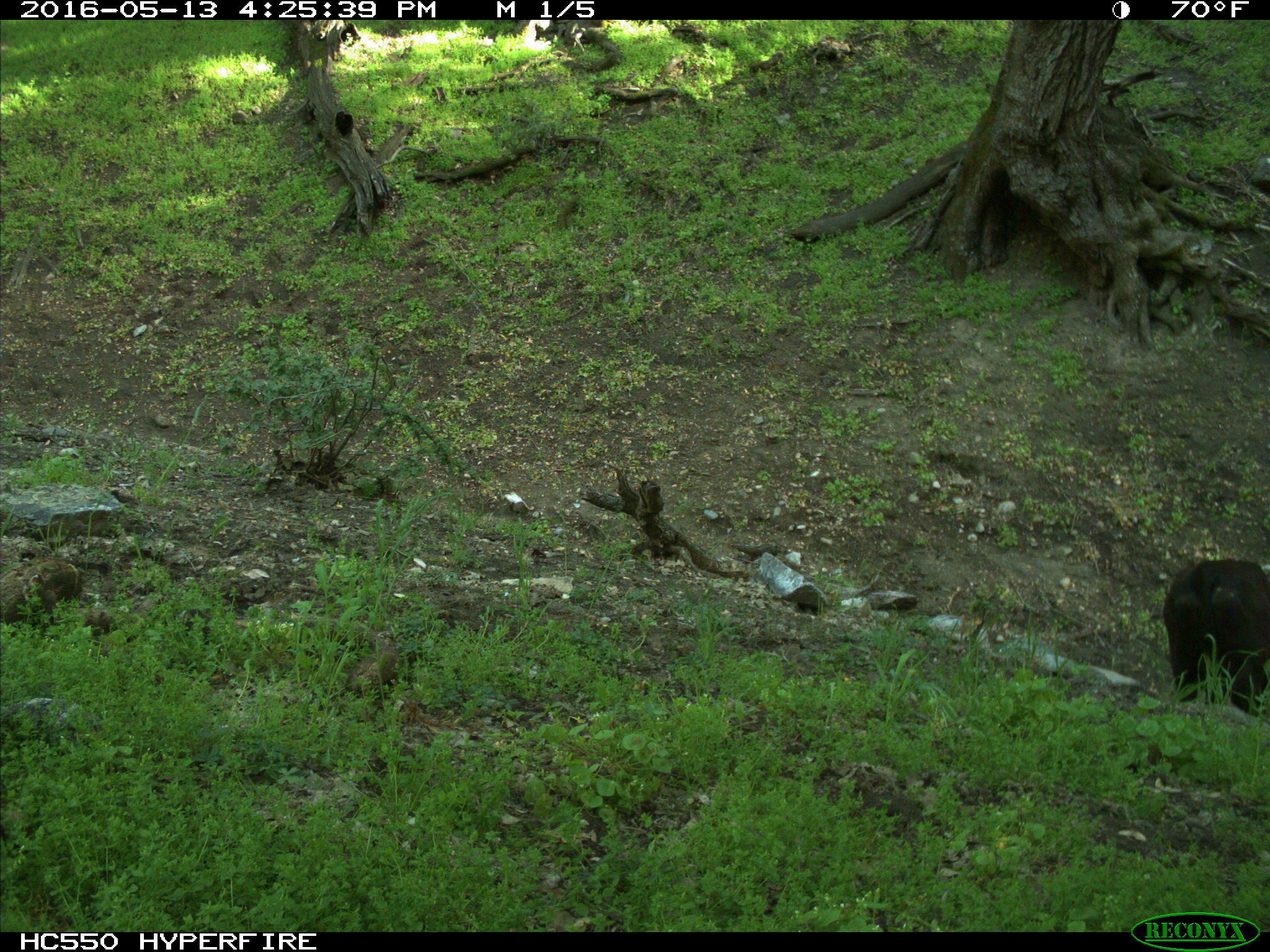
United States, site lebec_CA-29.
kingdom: Animalia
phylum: Chordata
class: Mammalia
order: Artiodactyla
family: Bovidae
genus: Bos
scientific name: Bos taurus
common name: domestic cow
Bos taurus (domestic cow).